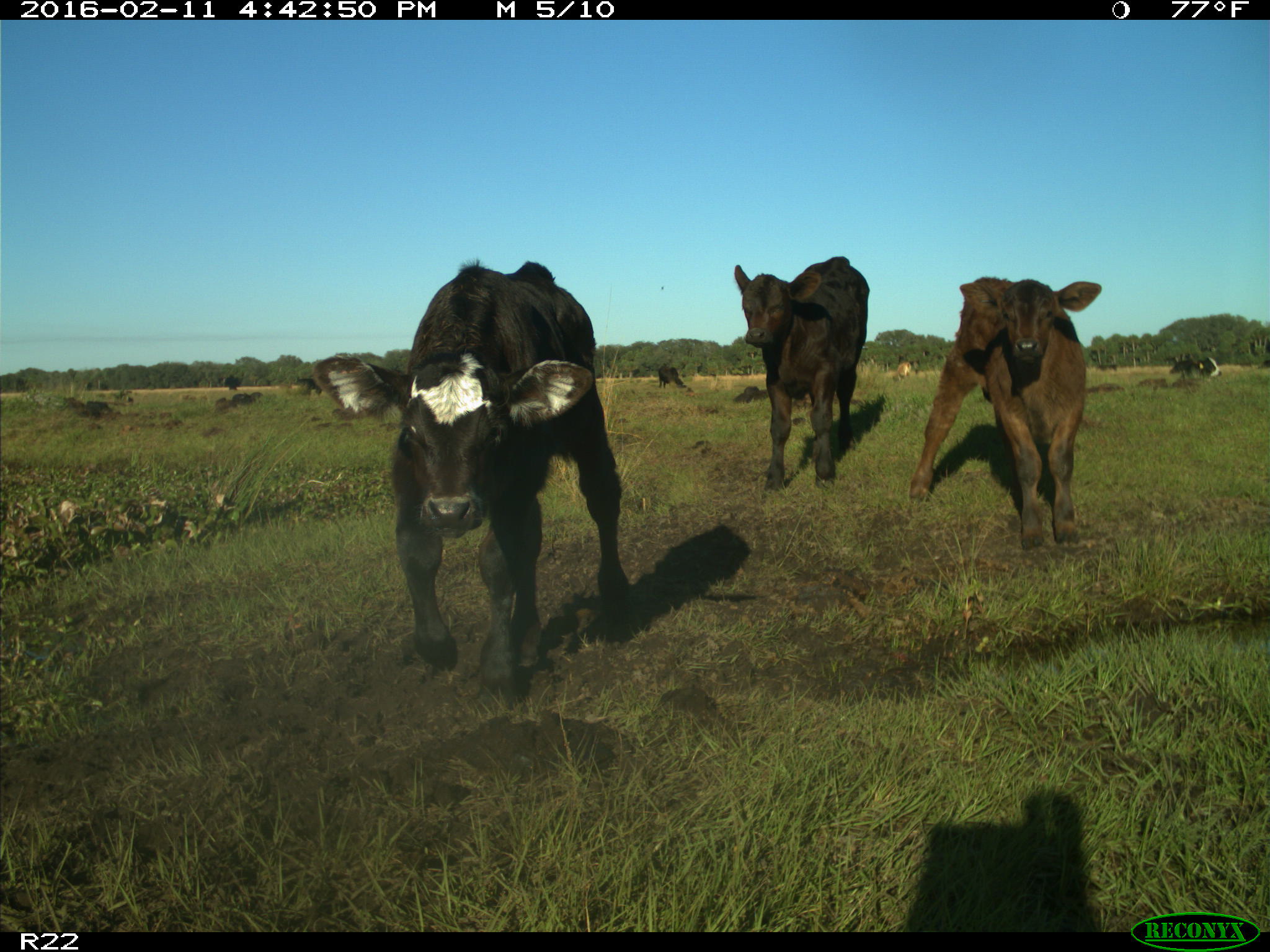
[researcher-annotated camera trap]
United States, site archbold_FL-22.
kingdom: Animalia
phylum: Chordata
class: Mammalia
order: Artiodactyla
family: Bovidae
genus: Bos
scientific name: Bos taurus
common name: domestic cow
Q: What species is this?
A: Bos taurus (domestic cow).